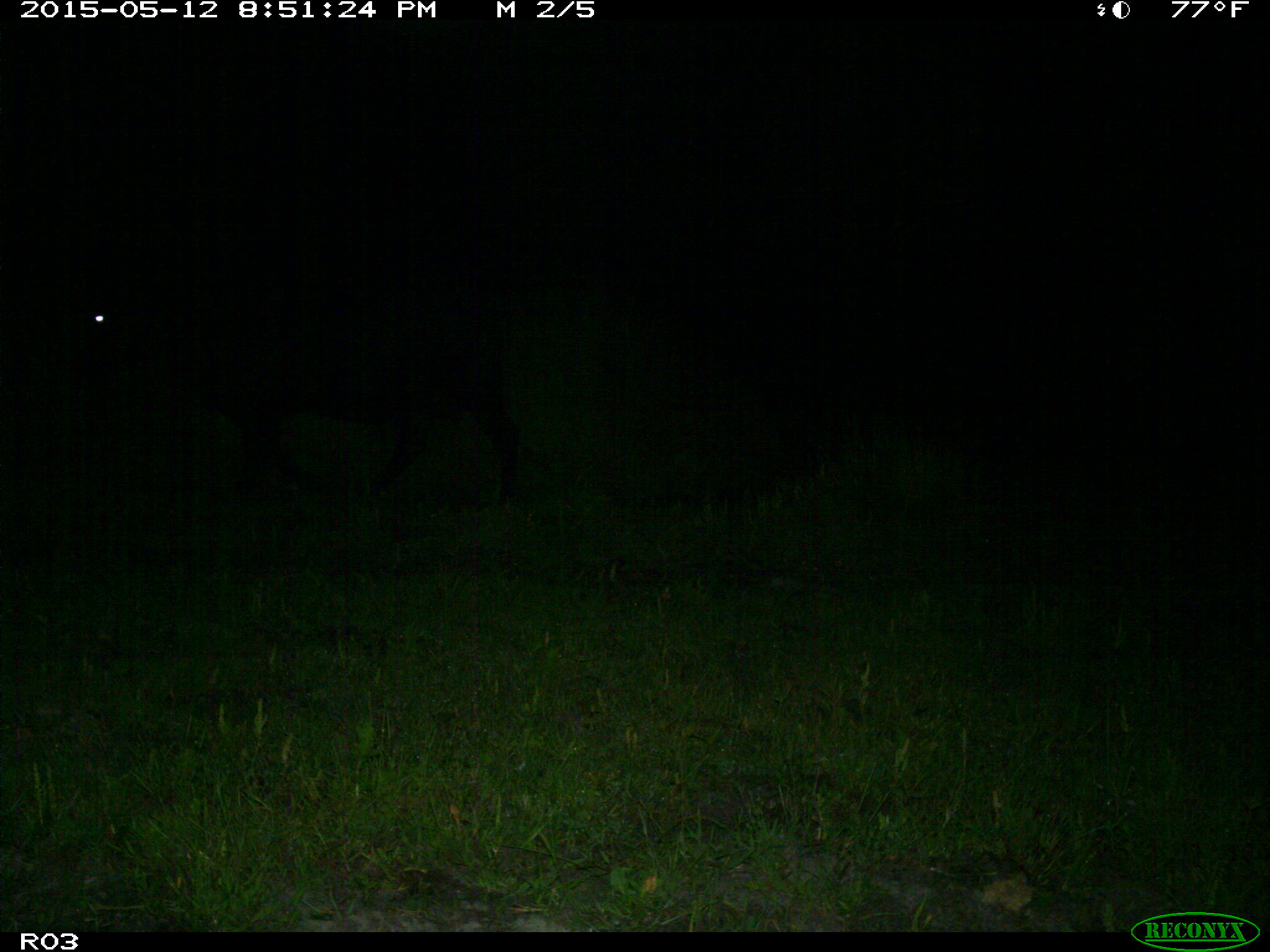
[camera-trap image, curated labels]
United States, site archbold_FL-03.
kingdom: Animalia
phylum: Chordata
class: Mammalia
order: Artiodactyla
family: Bovidae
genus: Bos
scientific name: Bos taurus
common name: domestic cow